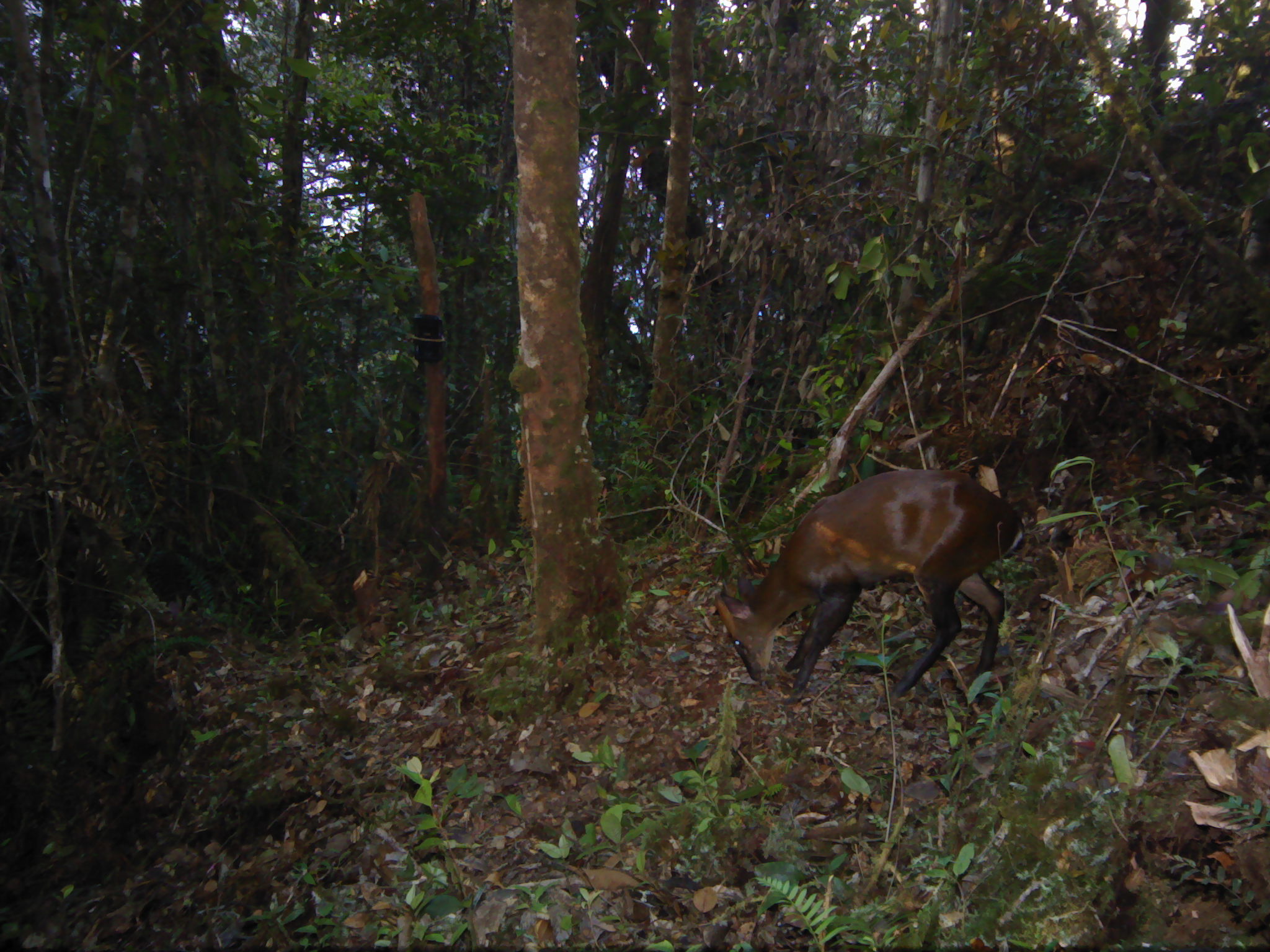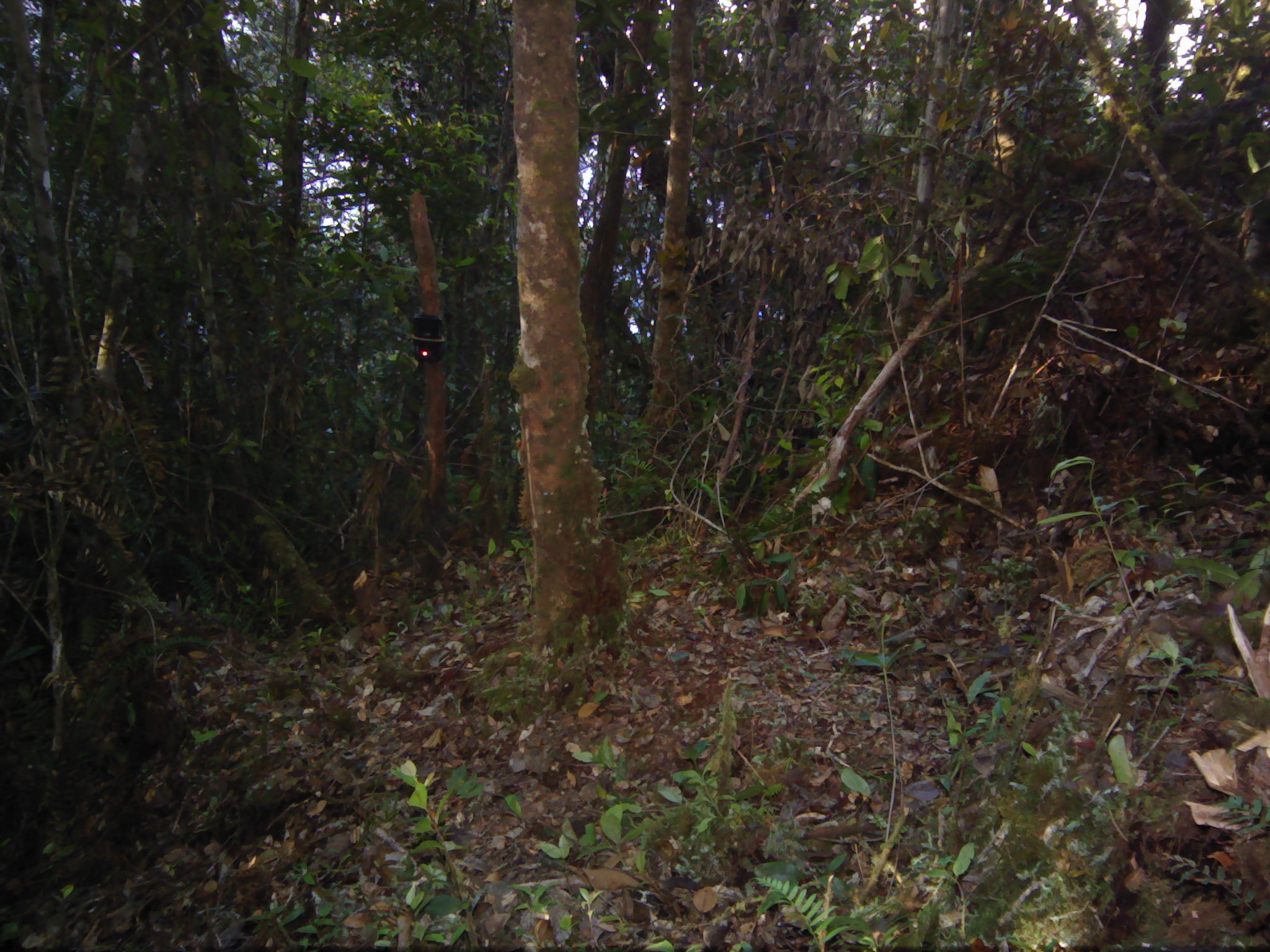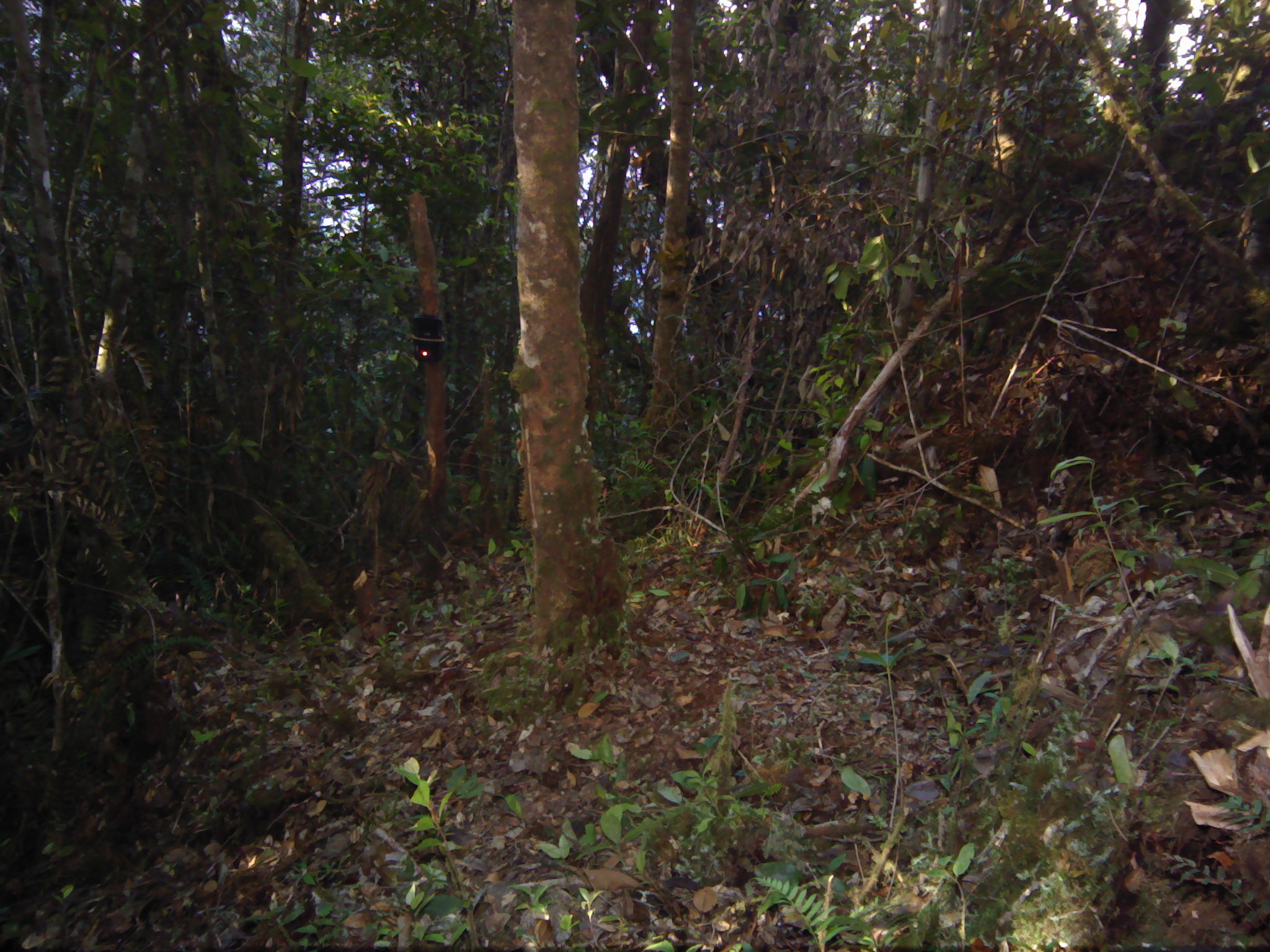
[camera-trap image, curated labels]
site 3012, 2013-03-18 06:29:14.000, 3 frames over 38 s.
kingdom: Animalia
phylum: Chordata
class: Mammalia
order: Artiodactyla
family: Cervidae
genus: Muntiacus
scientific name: Muntiacus muntjak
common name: southern red muntjac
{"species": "Muntiacus muntjak (southern red muntjac)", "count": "1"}